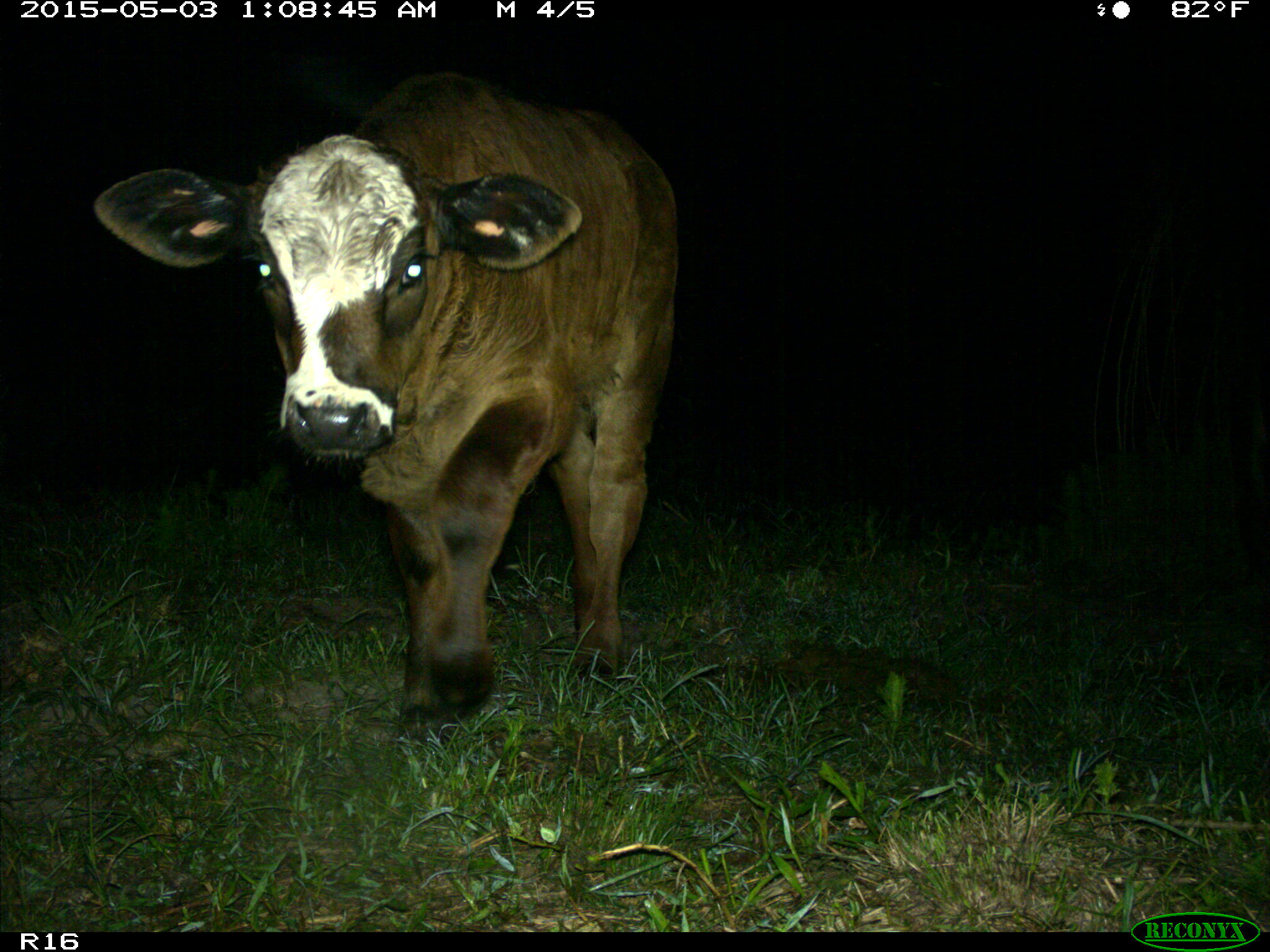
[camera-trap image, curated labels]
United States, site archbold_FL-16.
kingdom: Animalia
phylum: Chordata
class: Mammalia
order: Artiodactyla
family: Bovidae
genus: Bos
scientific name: Bos taurus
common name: domestic cow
Bos taurus (domestic cow).